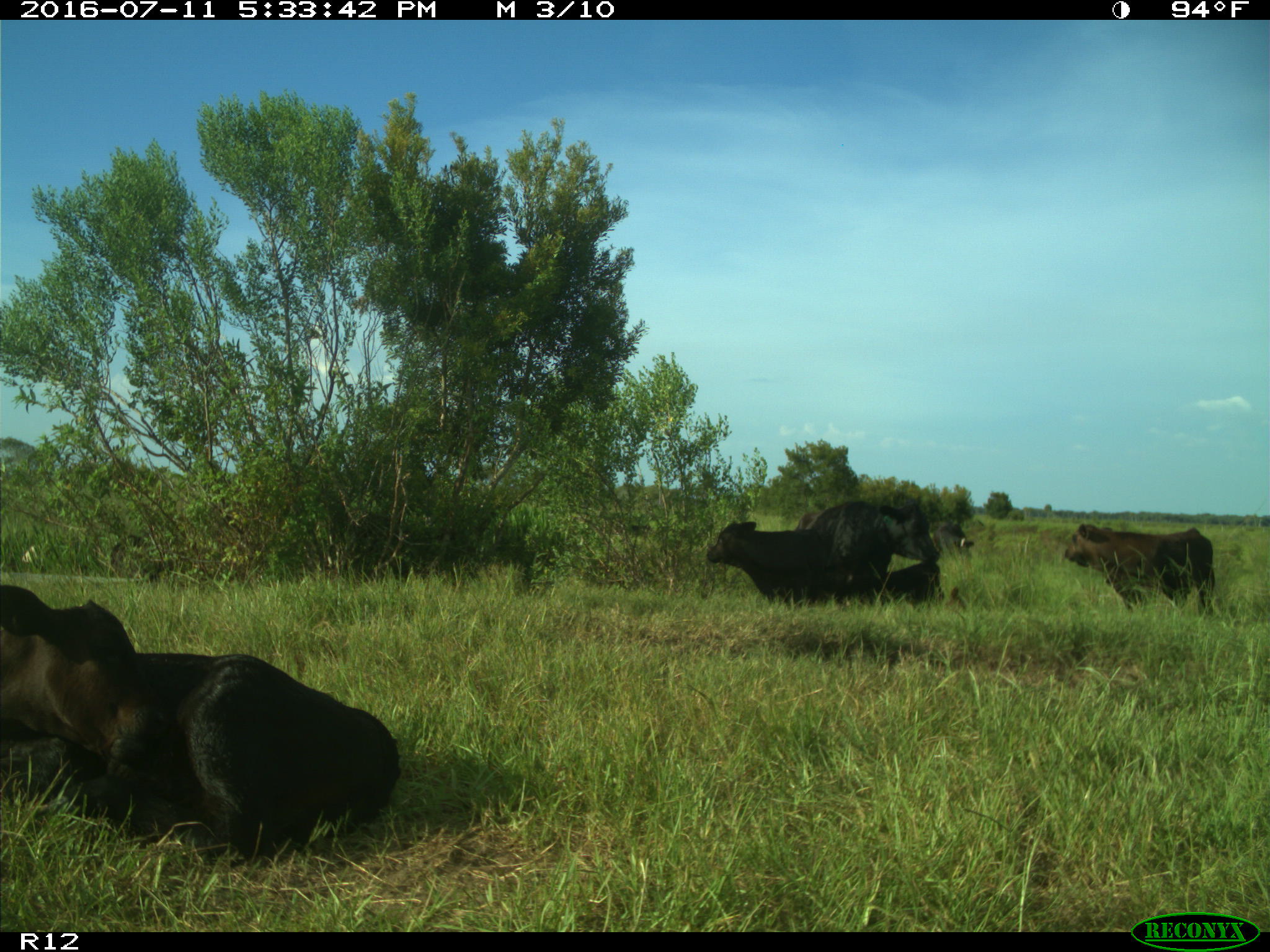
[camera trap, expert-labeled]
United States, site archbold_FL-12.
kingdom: Animalia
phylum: Chordata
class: Mammalia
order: Artiodactyla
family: Bovidae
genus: Bos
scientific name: Bos taurus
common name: domestic cow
Bos taurus (domestic cow).